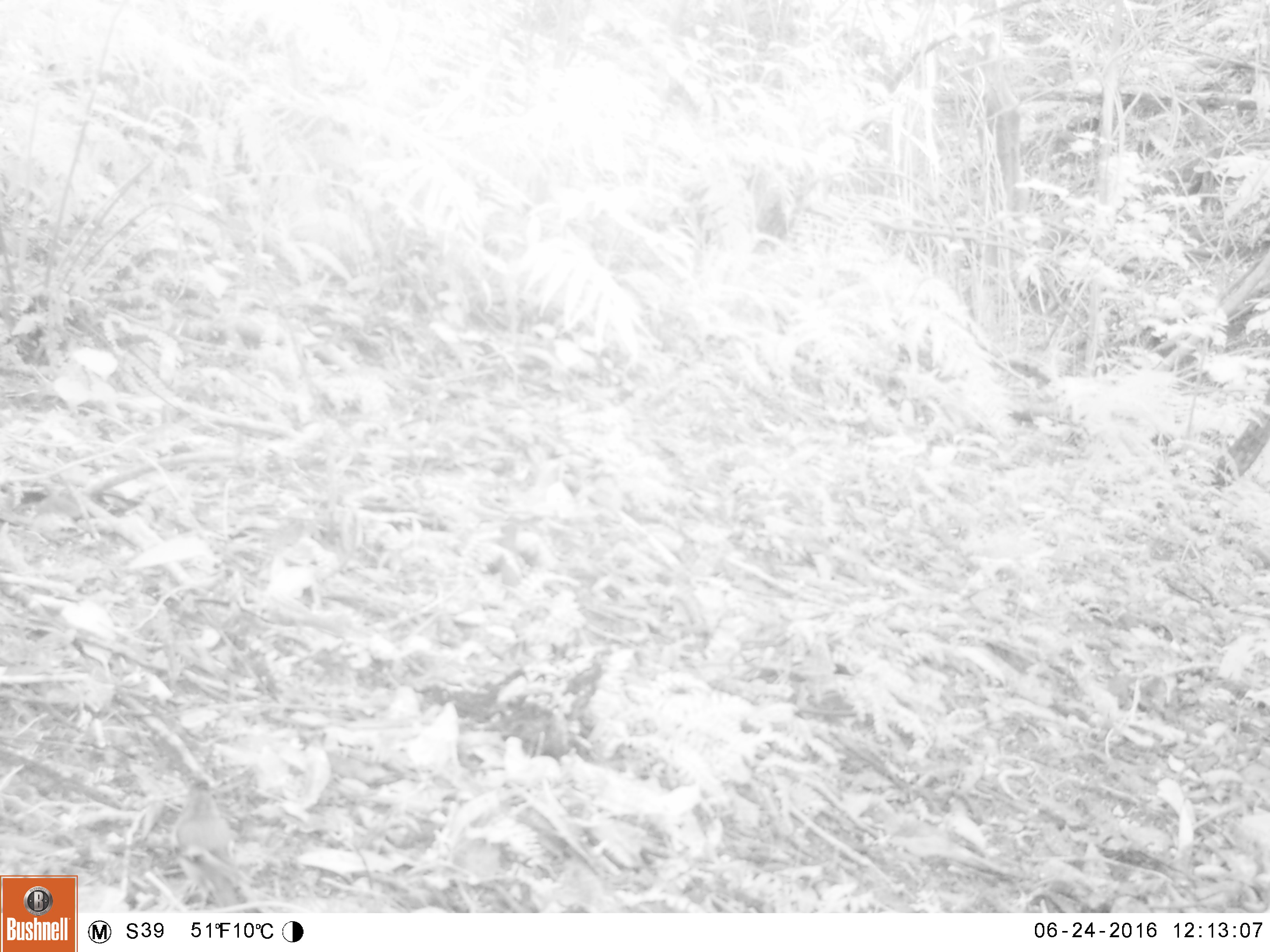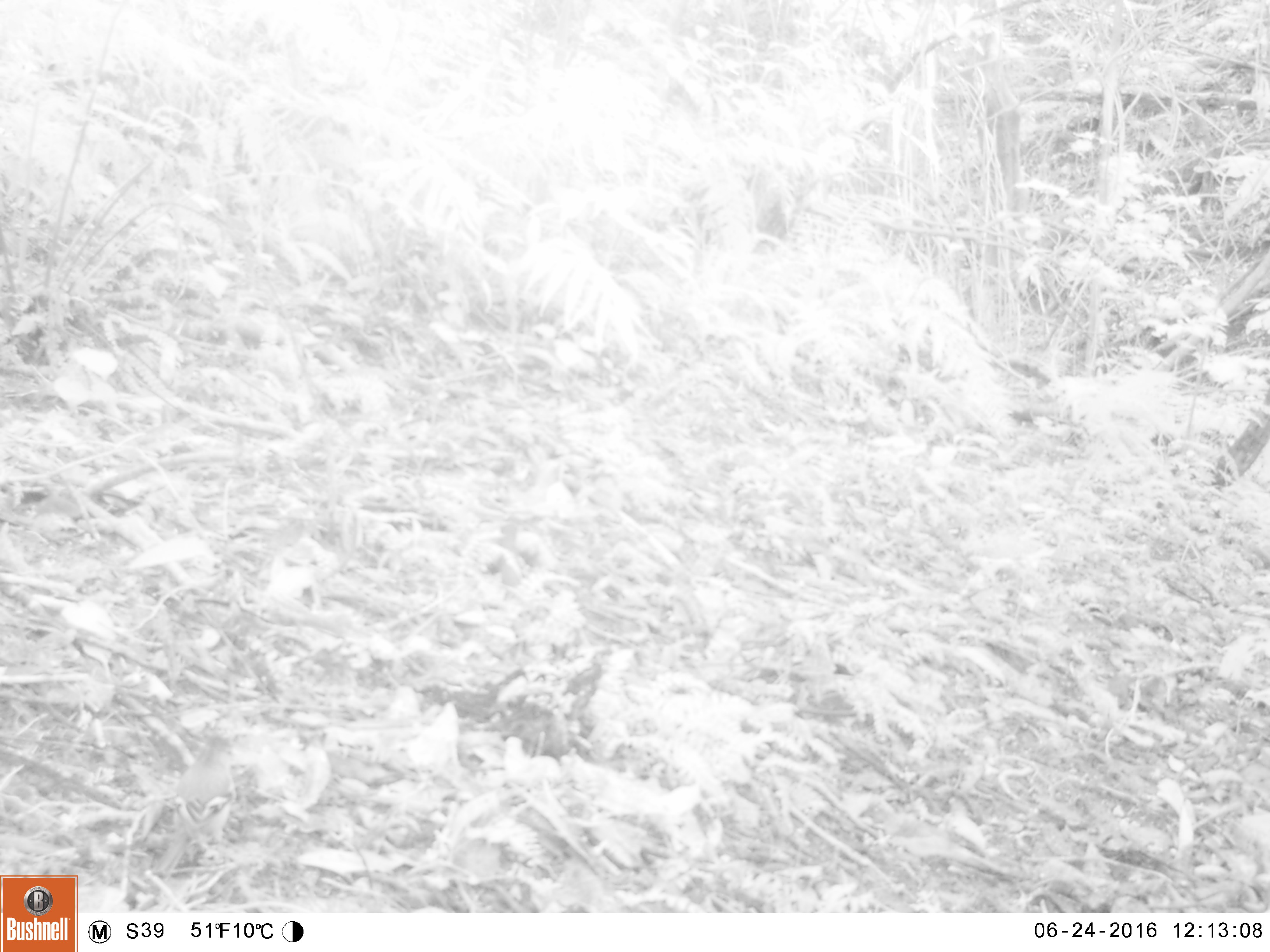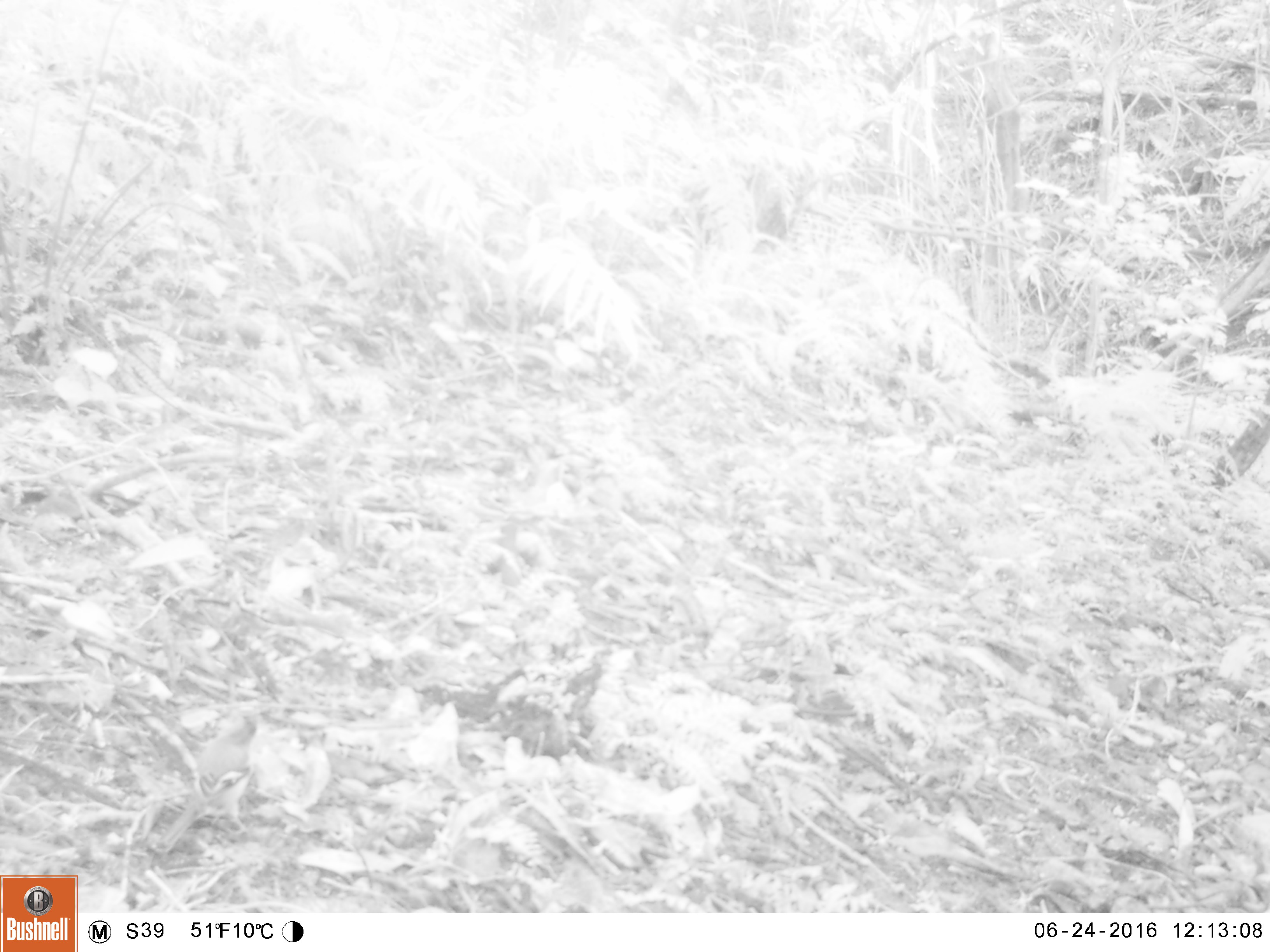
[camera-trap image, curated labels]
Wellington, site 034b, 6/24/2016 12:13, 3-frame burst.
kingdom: Animalia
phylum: Chordata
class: Aves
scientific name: Aves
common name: bird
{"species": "bird (Aves)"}